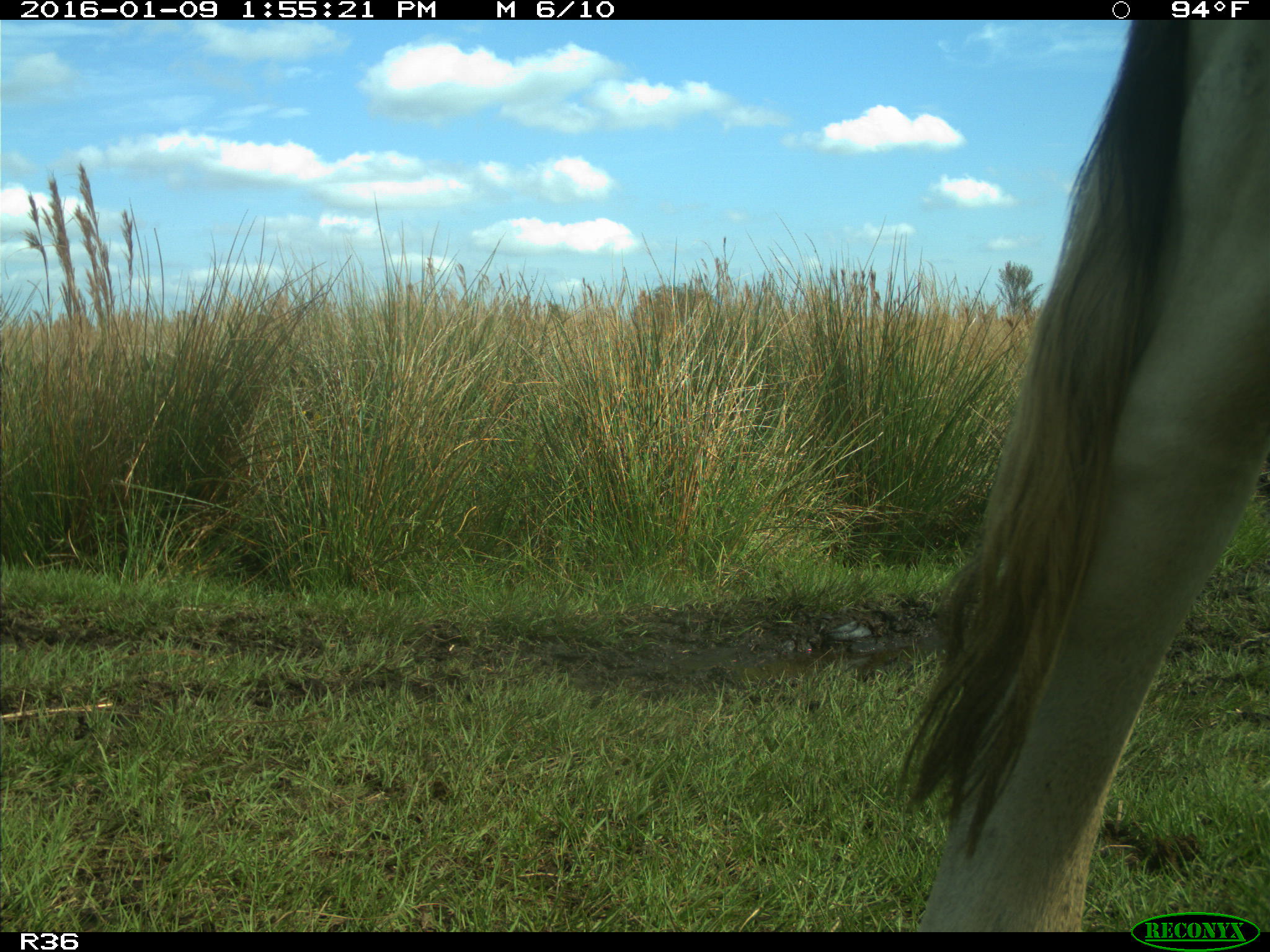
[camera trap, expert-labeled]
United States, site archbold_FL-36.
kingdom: Animalia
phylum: Chordata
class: Mammalia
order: Artiodactyla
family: Bovidae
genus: Bos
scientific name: Bos taurus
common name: domestic cow